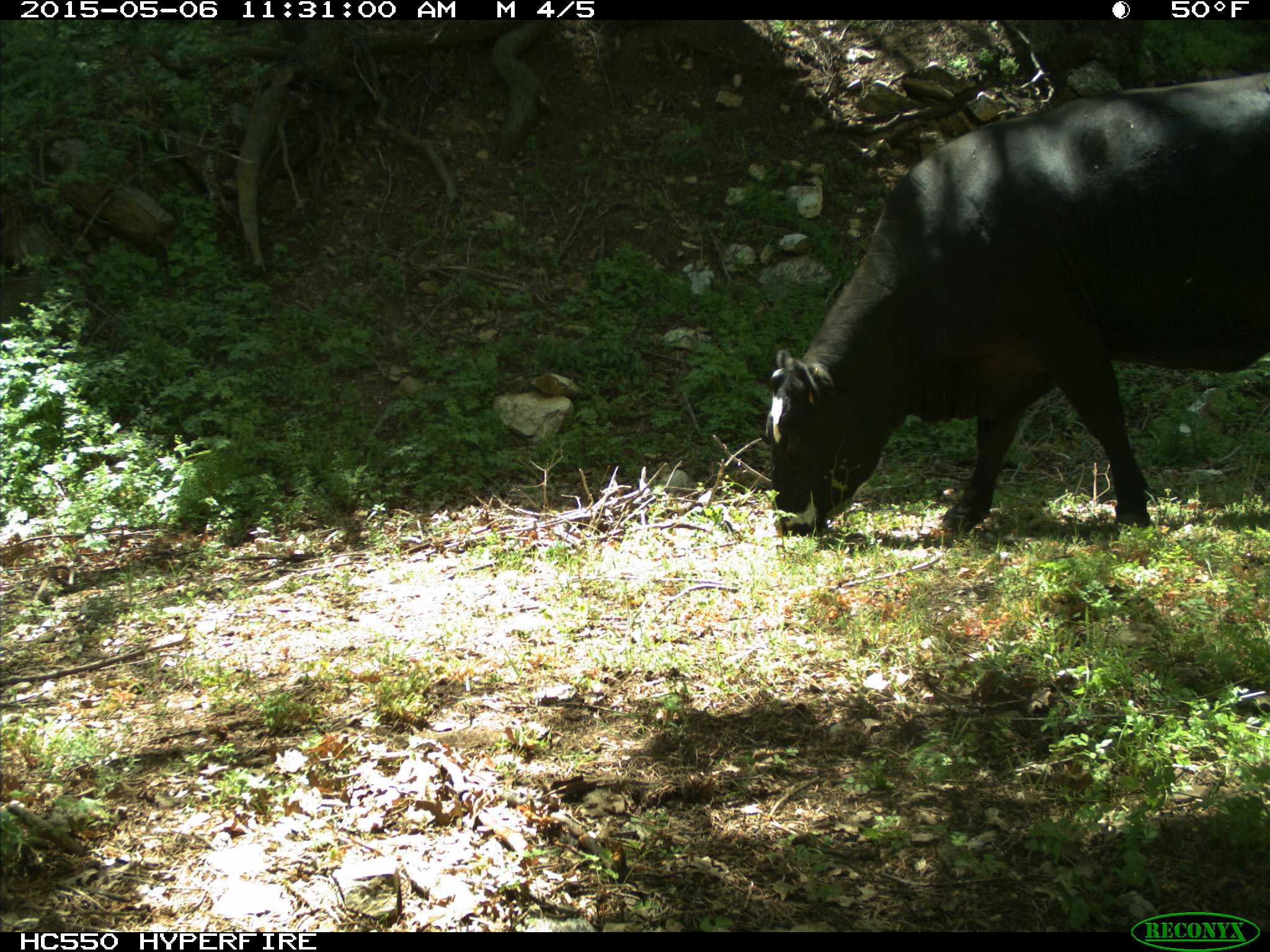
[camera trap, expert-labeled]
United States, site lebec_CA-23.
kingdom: Animalia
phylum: Chordata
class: Mammalia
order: Artiodactyla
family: Bovidae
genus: Bos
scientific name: Bos taurus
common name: domestic cow